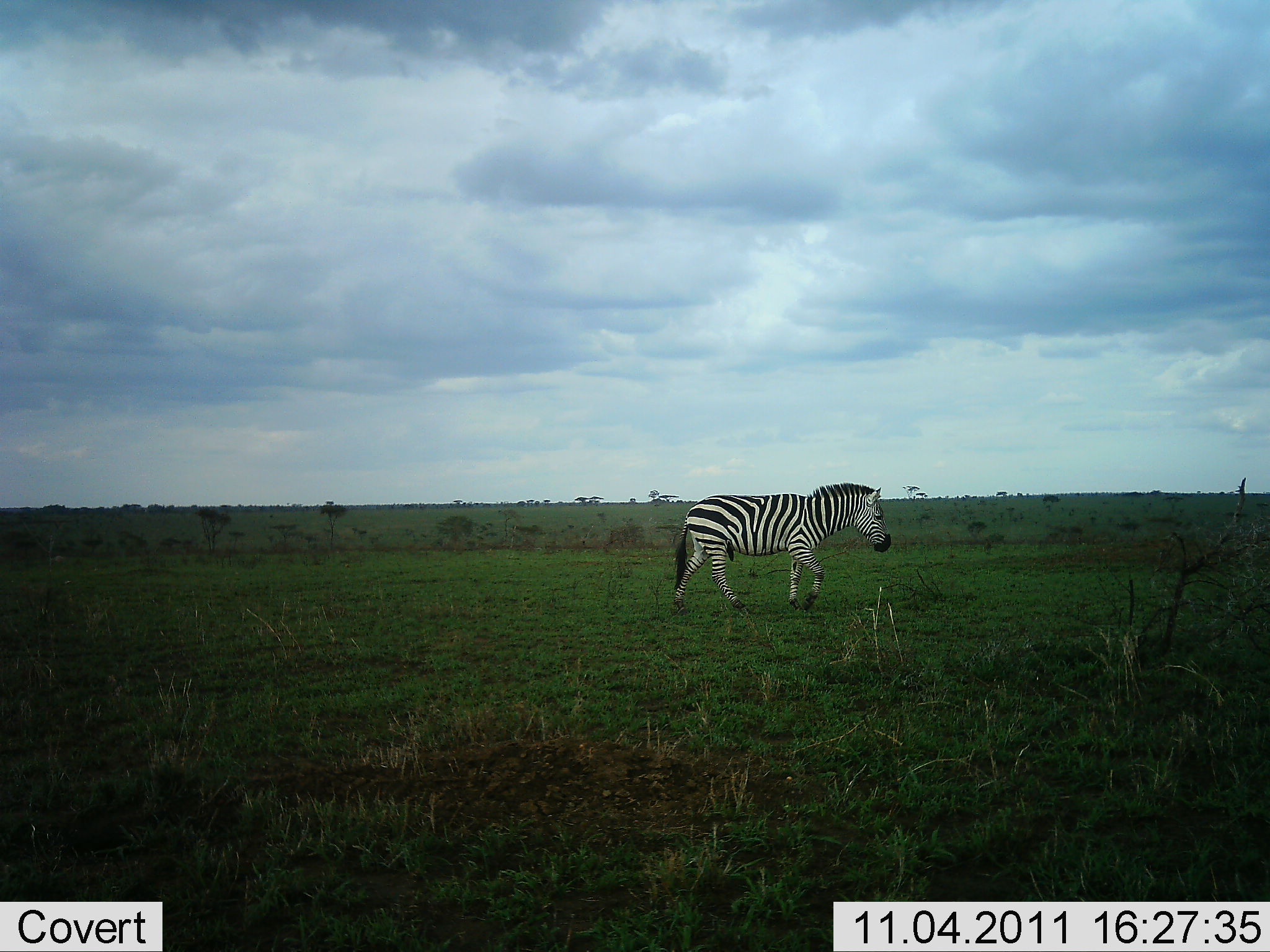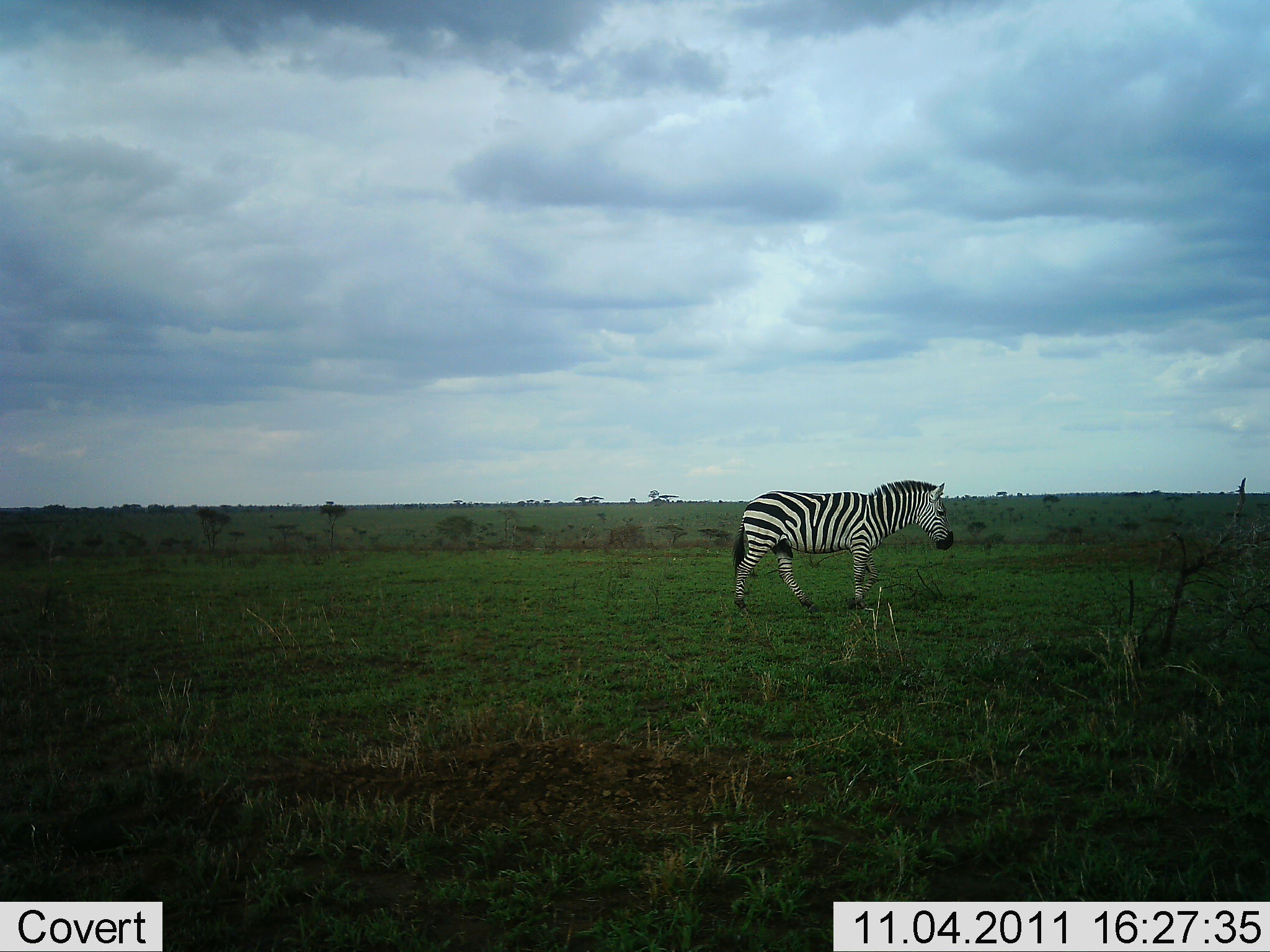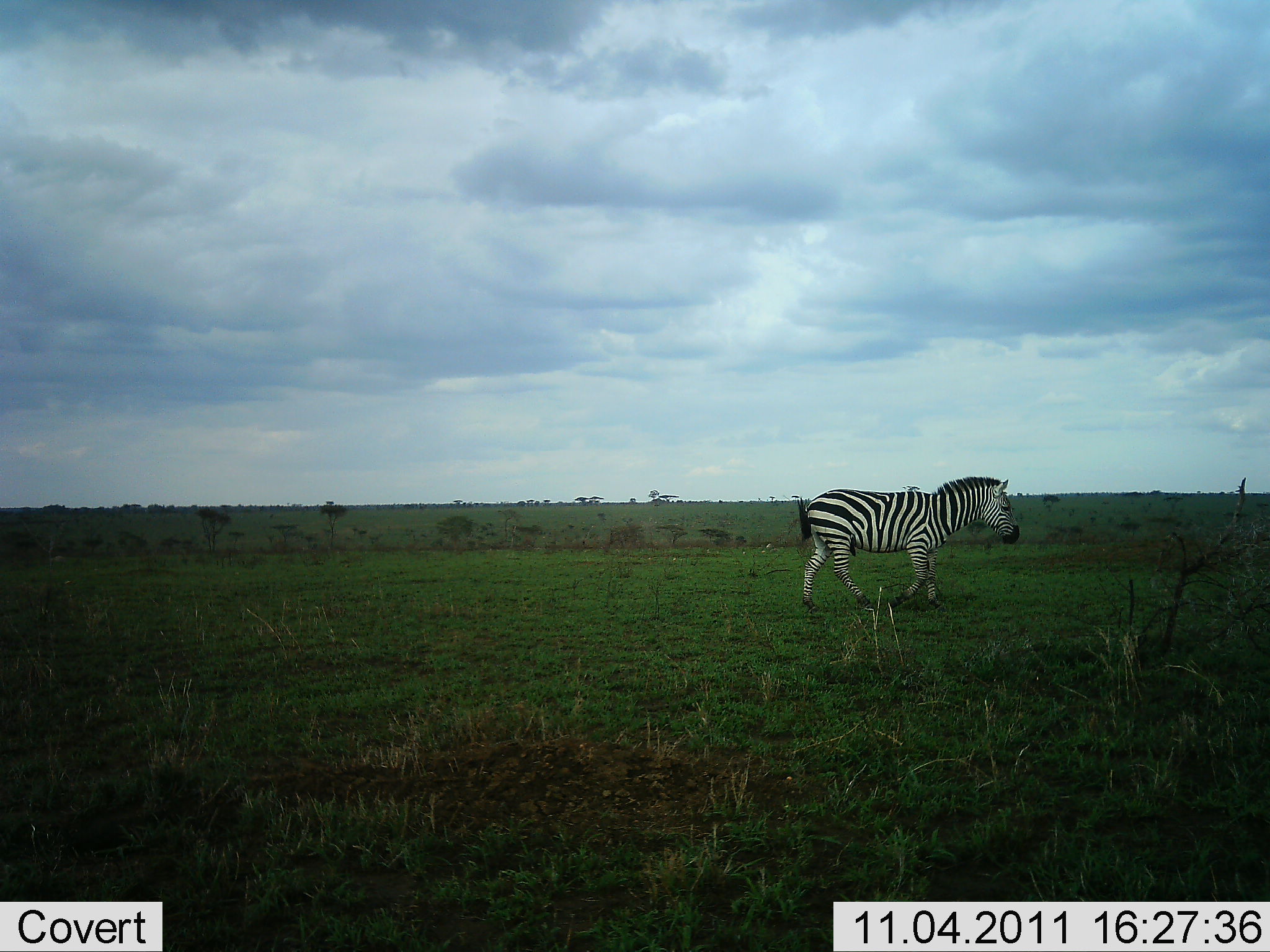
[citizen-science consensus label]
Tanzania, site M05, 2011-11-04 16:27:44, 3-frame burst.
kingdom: Animalia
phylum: Chordata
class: Mammalia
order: Perissodactyla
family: Equidae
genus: Equus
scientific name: Equus quagga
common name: plains zebra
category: zebra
Zebra (plains zebra) (Equus quagga), count 1. Behavior (volunteer vote fractions): standing 14%, resting 0%, moving 86%, interacting 0%. Young present (vote fraction): 0%. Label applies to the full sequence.